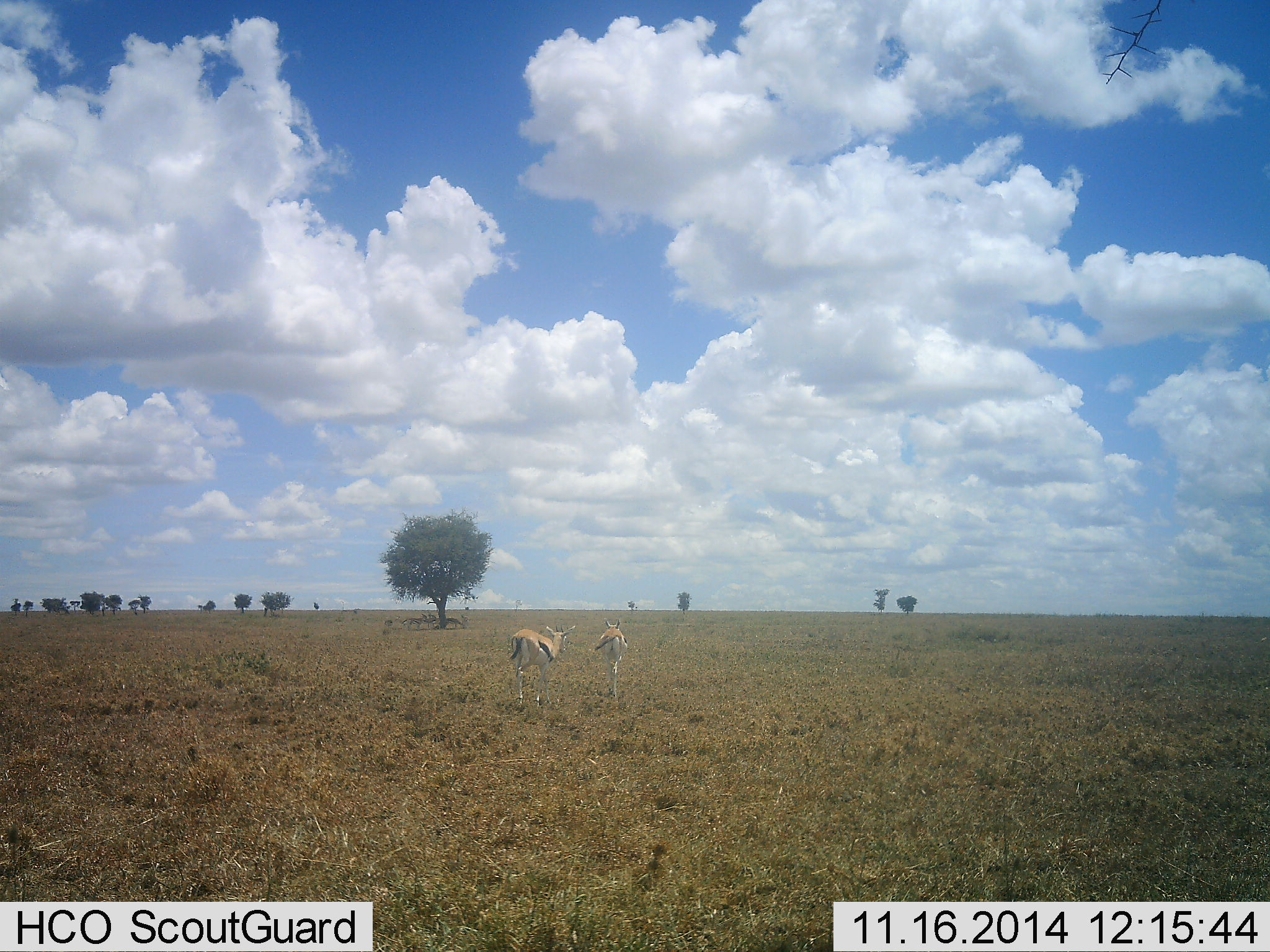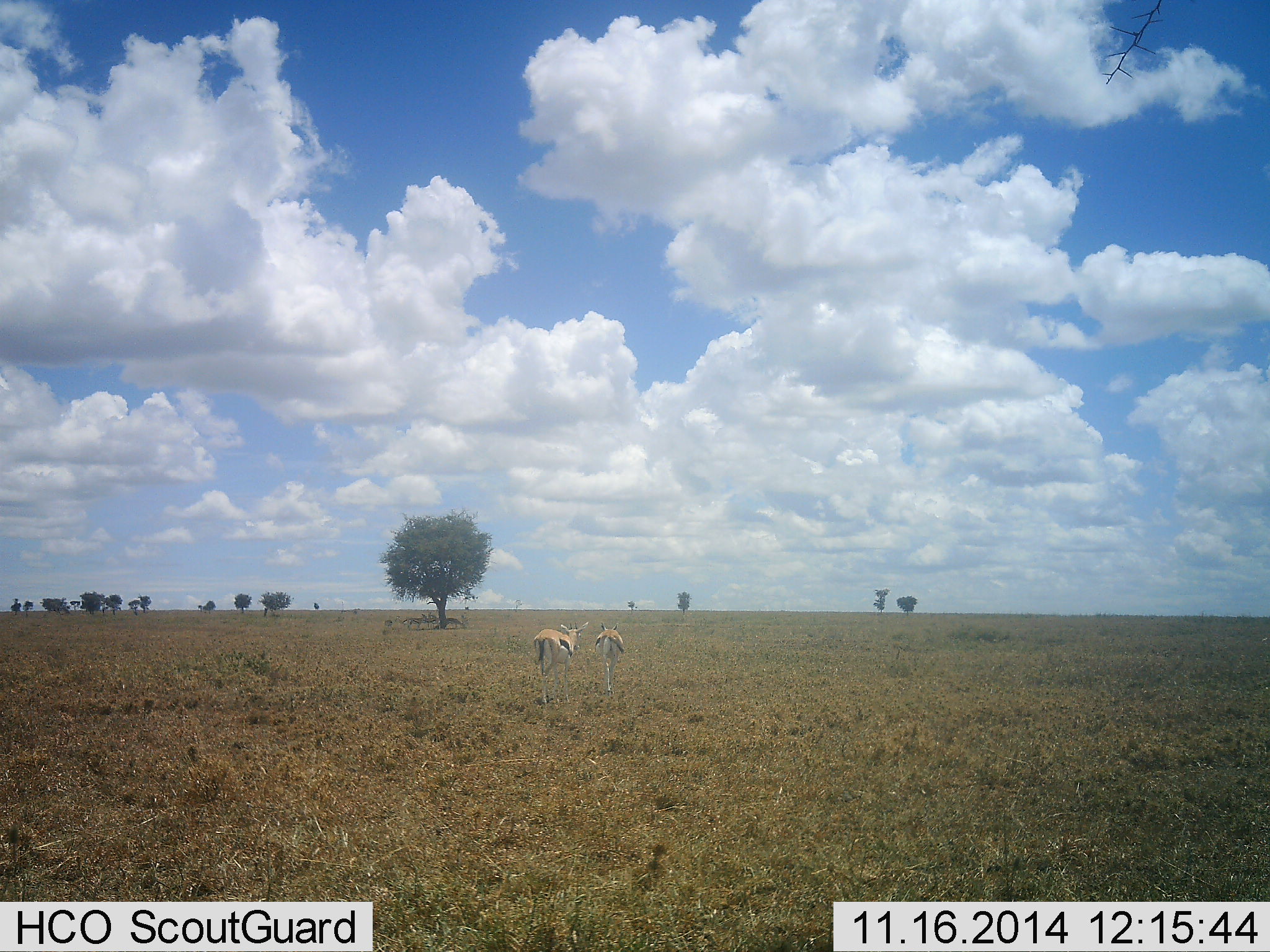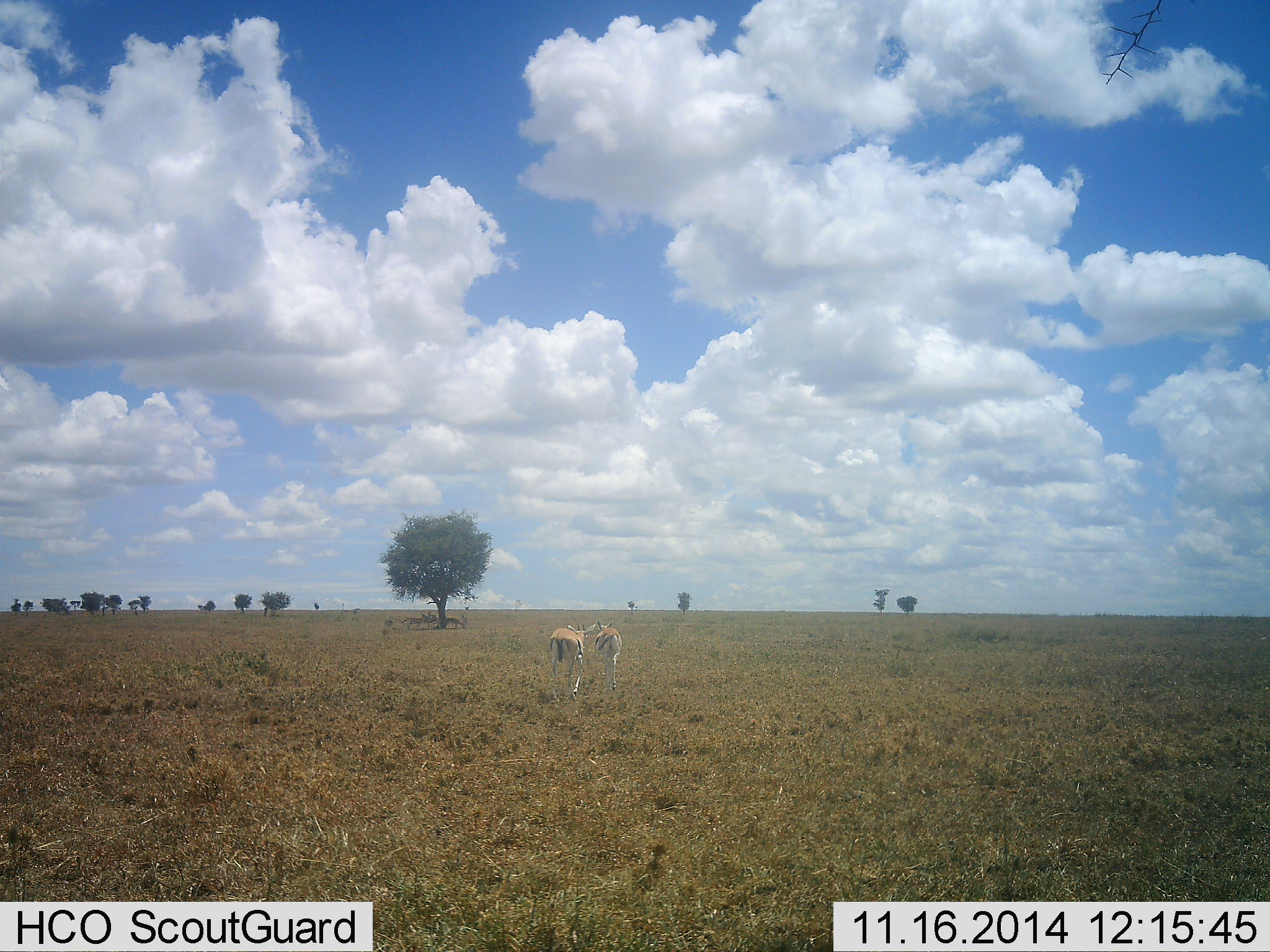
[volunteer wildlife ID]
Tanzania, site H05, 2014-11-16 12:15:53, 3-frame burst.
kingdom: Animalia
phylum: Chordata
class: Mammalia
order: Artiodactyla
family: Bovidae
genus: Eudorcas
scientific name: Eudorcas thomsonii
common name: thomson's gazelle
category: gazellethomsons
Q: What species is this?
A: Gazellethomsons (thomson's gazelle) (Eudorcas thomsonii).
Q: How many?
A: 2.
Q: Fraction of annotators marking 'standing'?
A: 0%.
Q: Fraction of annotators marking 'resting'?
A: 0%.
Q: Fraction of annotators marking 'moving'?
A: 100%.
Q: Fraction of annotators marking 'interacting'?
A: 0%.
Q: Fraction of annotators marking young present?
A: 0%.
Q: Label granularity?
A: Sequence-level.